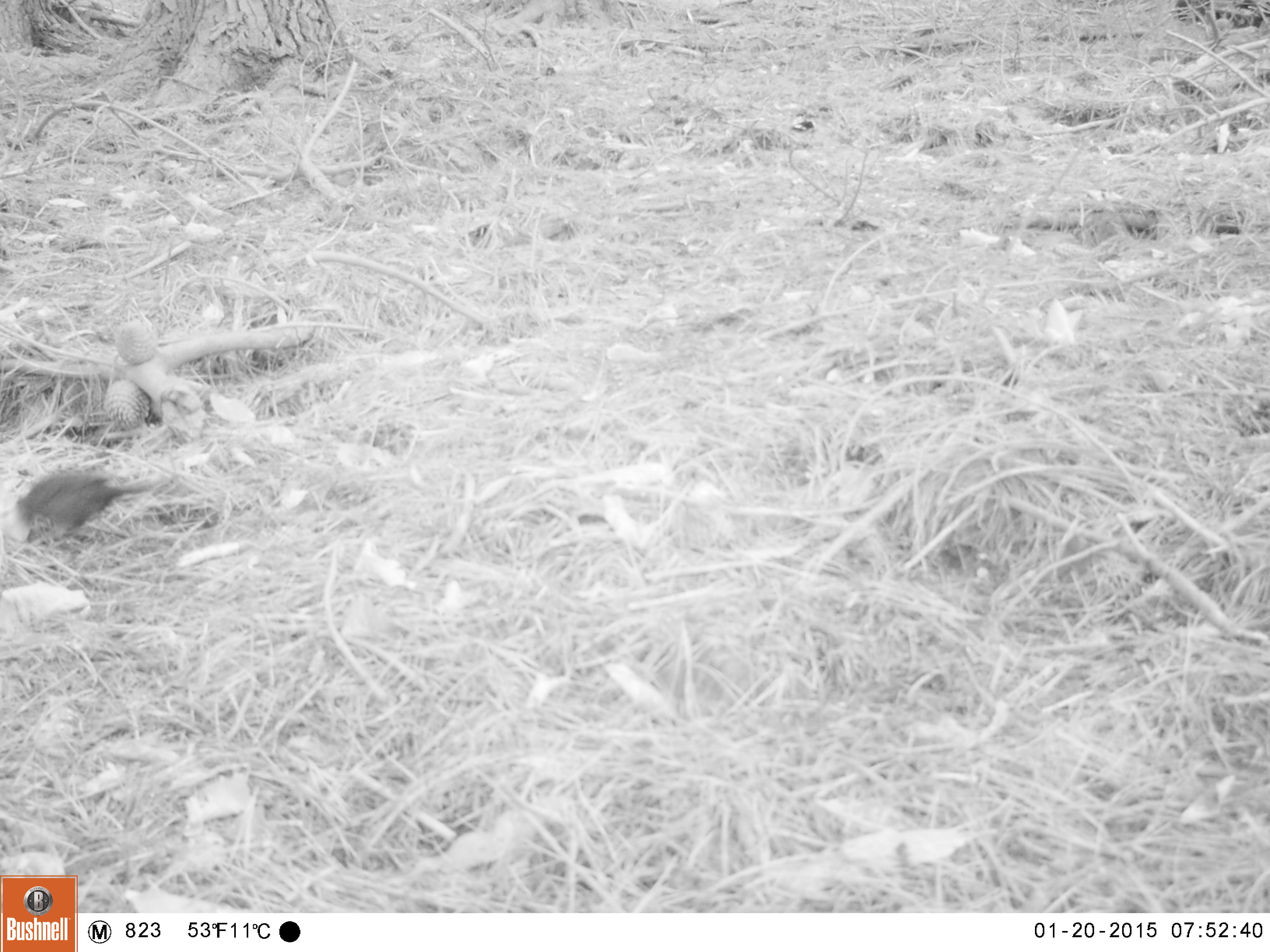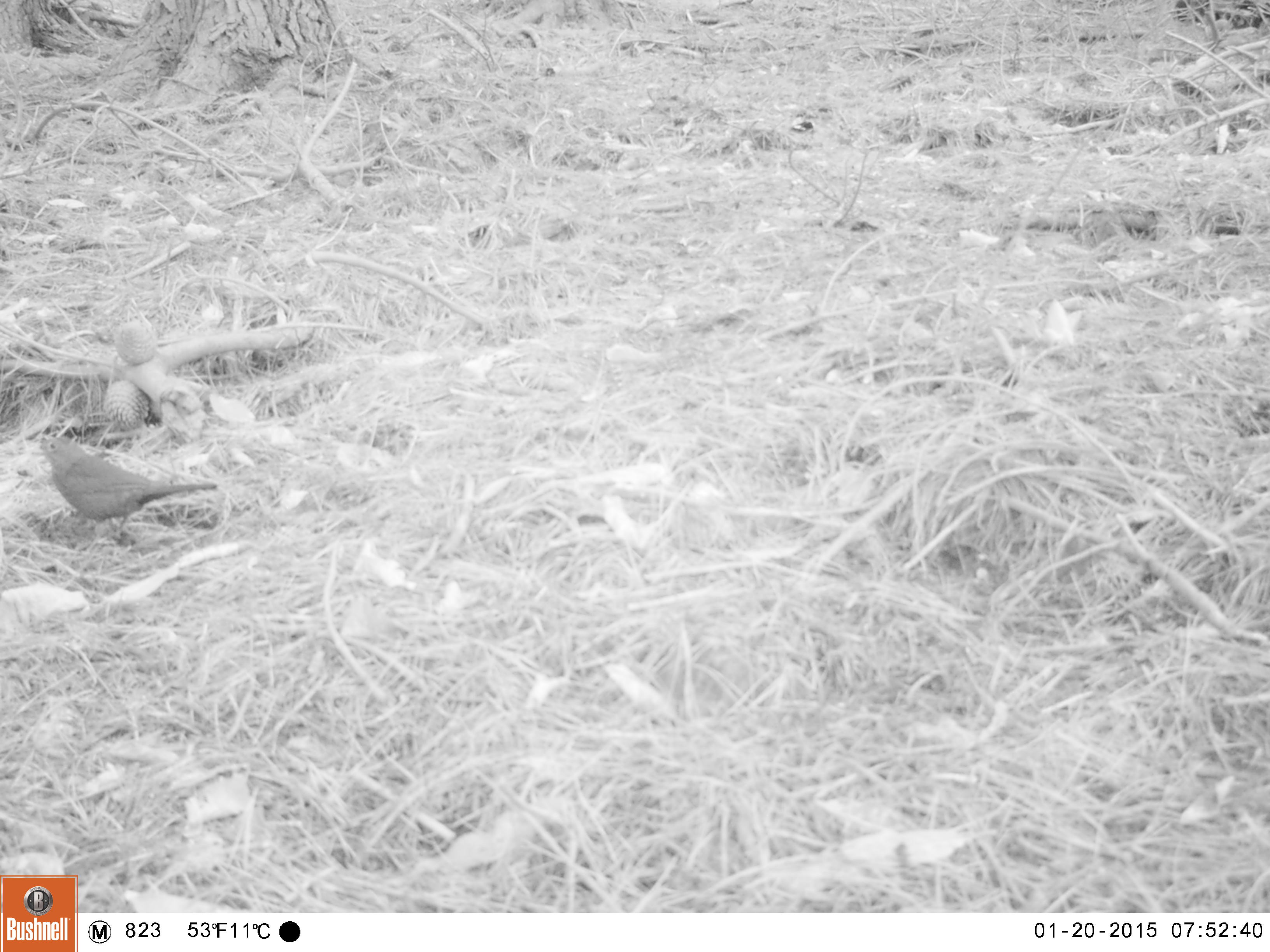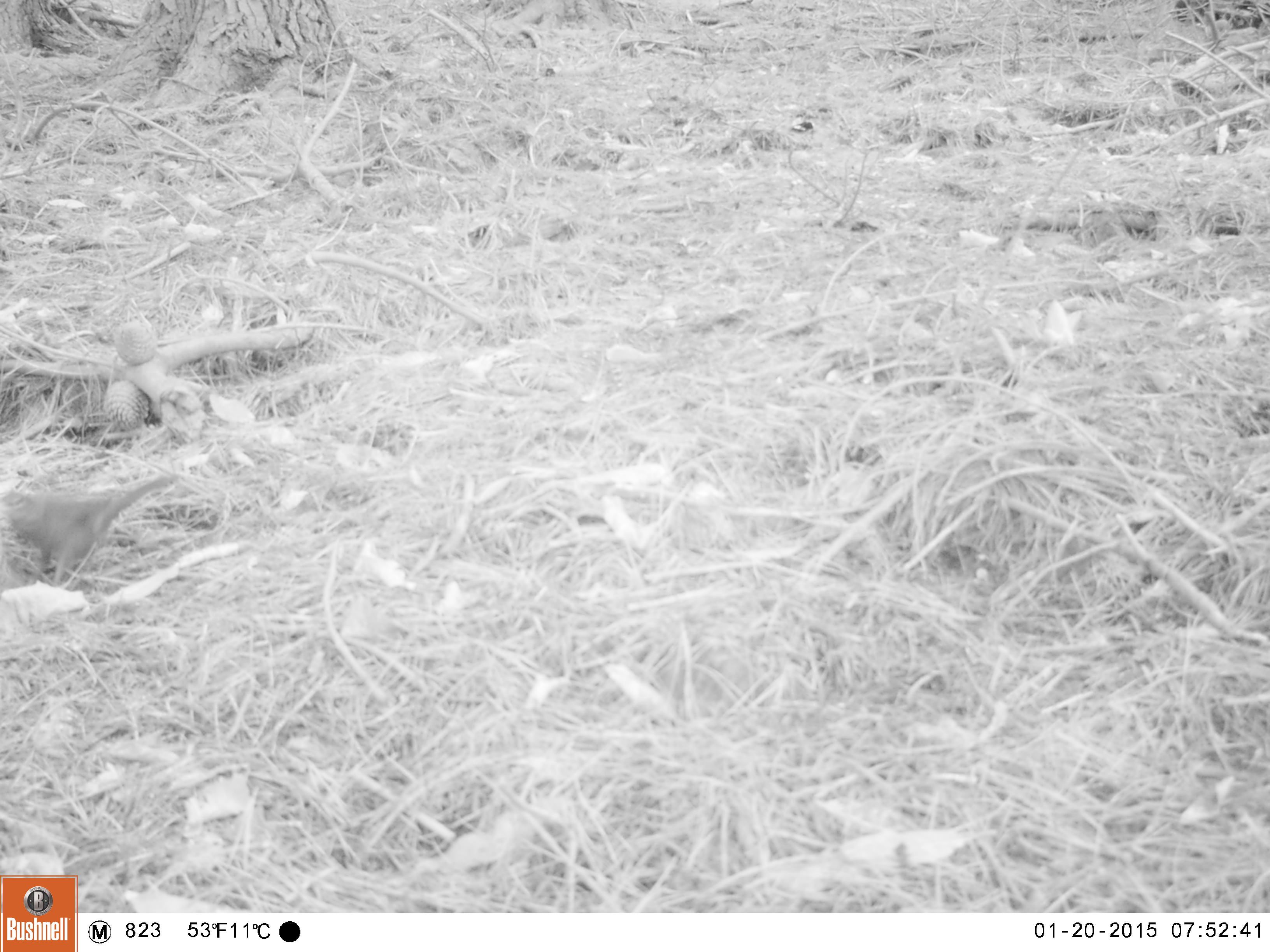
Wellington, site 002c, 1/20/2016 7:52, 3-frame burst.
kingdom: Animalia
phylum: Chordata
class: Aves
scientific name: Aves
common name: bird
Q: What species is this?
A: Bird (Aves).